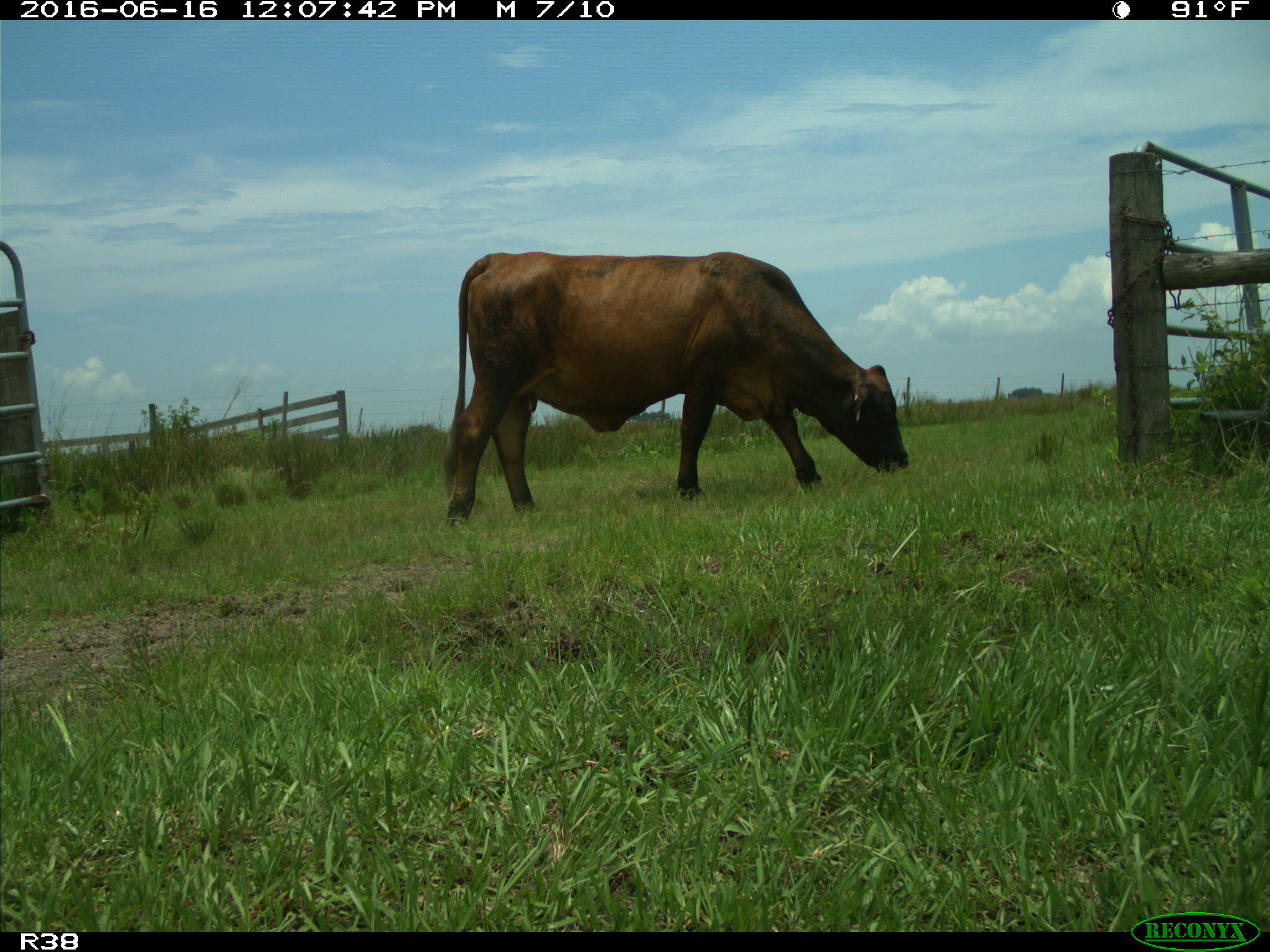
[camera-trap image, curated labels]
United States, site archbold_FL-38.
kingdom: Animalia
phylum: Chordata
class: Mammalia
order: Artiodactyla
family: Bovidae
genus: Bos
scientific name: Bos taurus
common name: domestic cow